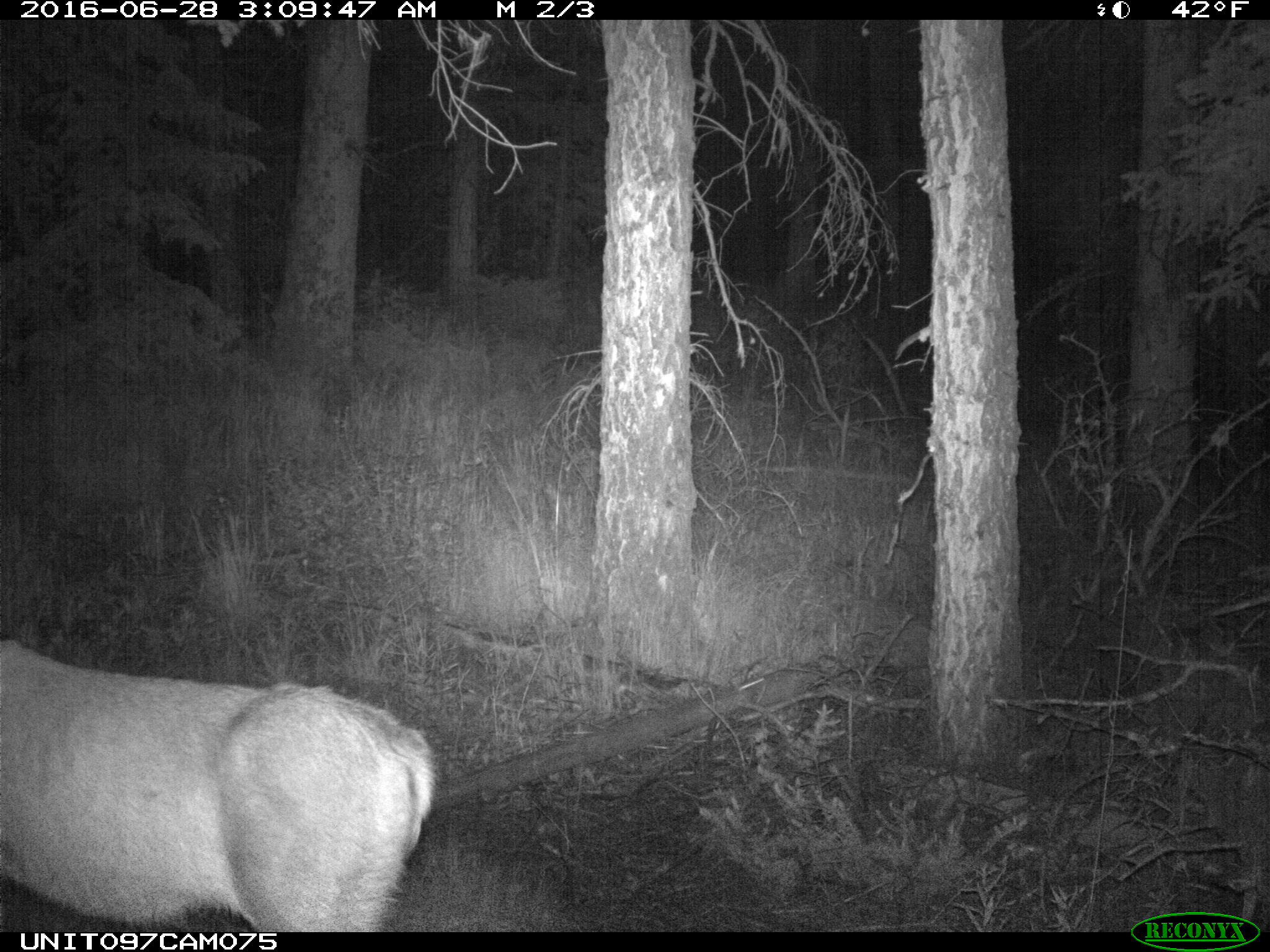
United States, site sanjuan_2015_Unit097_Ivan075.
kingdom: Animalia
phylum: Chordata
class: Mammalia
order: Artiodactyla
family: Cervidae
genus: Odocoileus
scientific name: Odocoileus hemionus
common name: mule deer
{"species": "Odocoileus hemionus (mule deer)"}